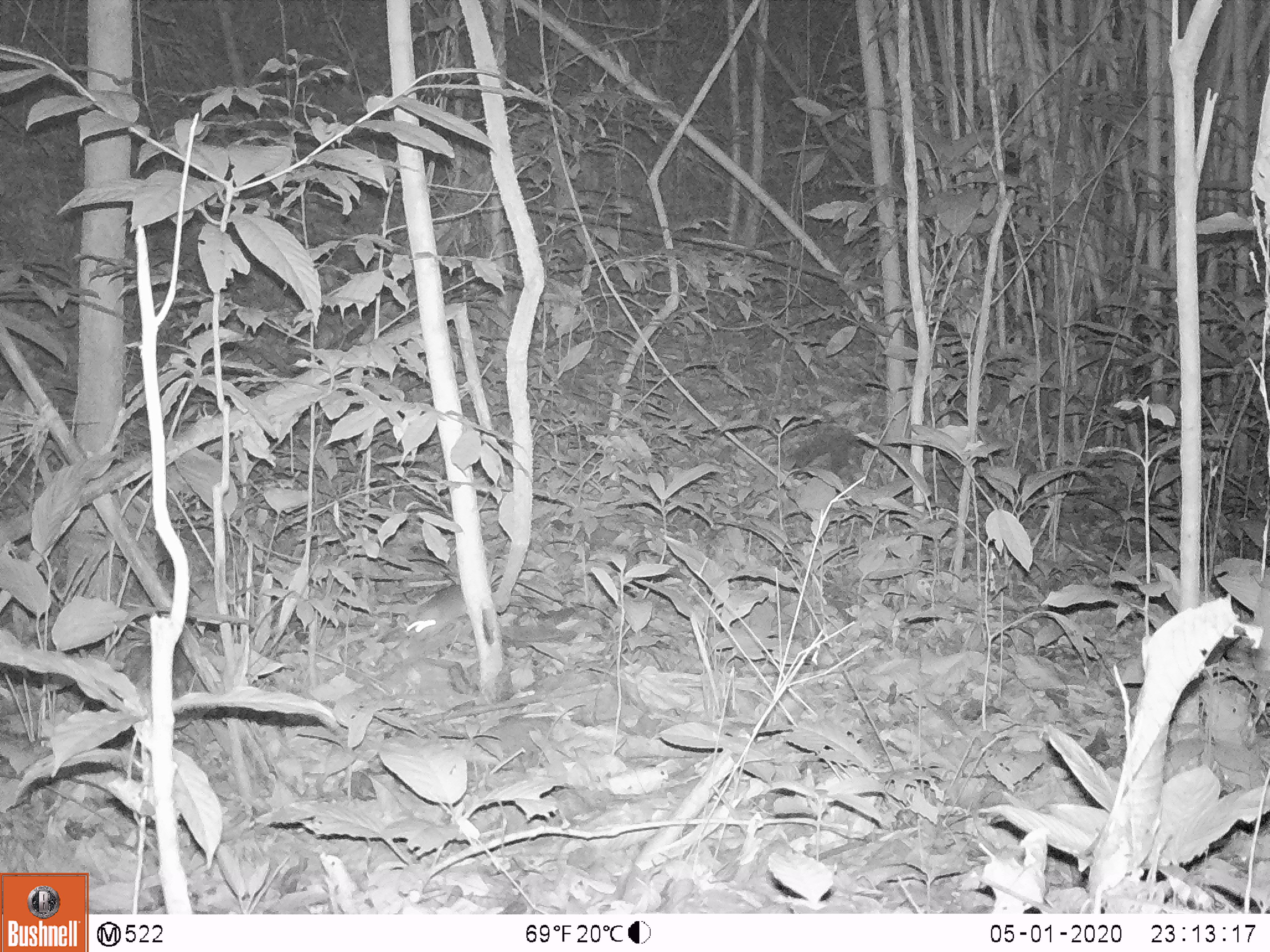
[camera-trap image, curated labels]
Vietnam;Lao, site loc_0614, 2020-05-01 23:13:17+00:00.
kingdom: Animalia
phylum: Chordata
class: Mammalia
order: Rodentia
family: Muridae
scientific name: Muridae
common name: old-world mice and rats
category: unidentified murid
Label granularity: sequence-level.